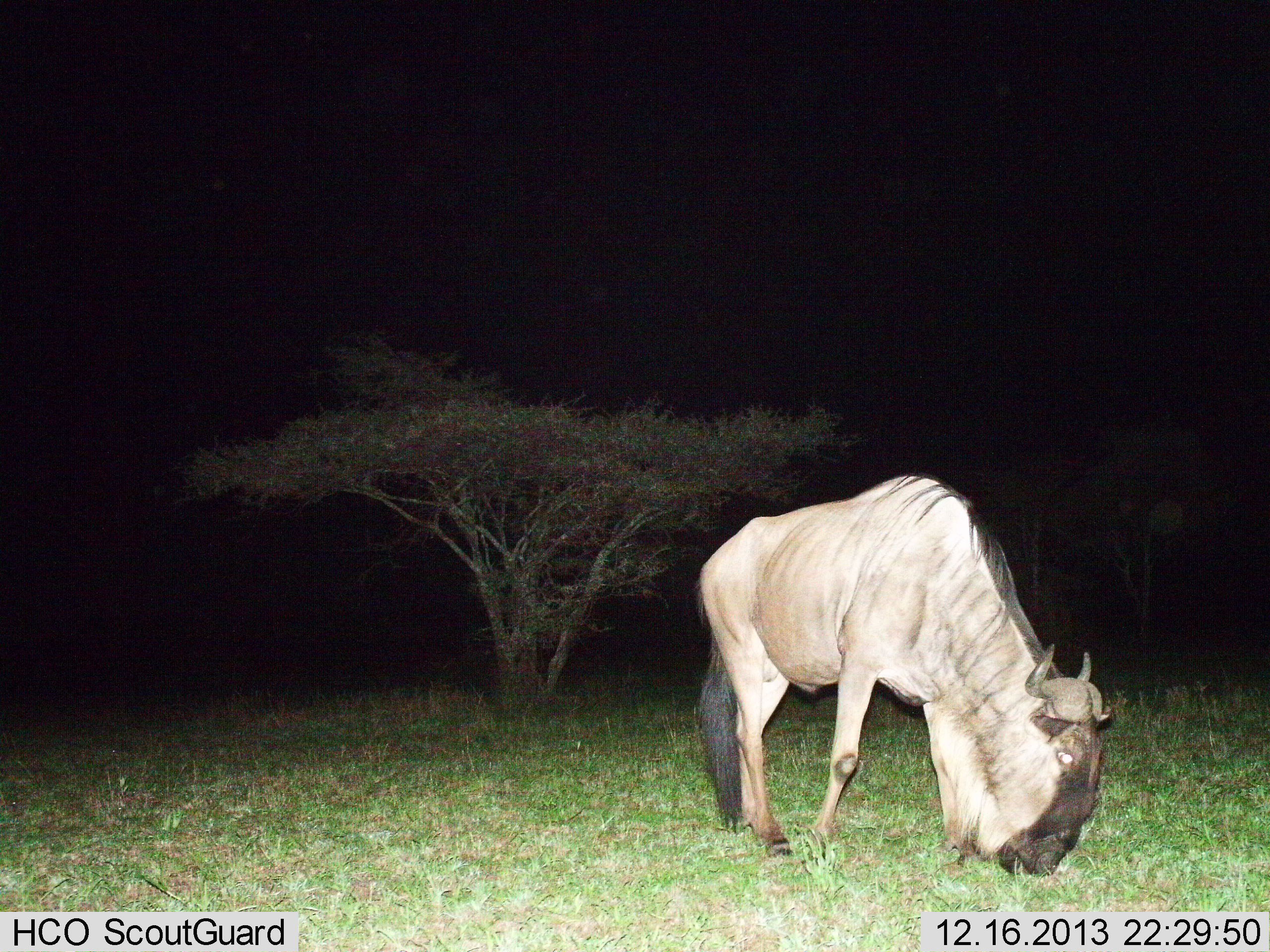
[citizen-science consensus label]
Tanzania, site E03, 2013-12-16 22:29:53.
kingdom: Animalia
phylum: Chordata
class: Mammalia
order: Artiodactyla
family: Bovidae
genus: Connochaetes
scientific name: Connochaetes taurinus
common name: blue wildebeest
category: wildebeest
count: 1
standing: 30%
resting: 0%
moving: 0%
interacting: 0%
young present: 0%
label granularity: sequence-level